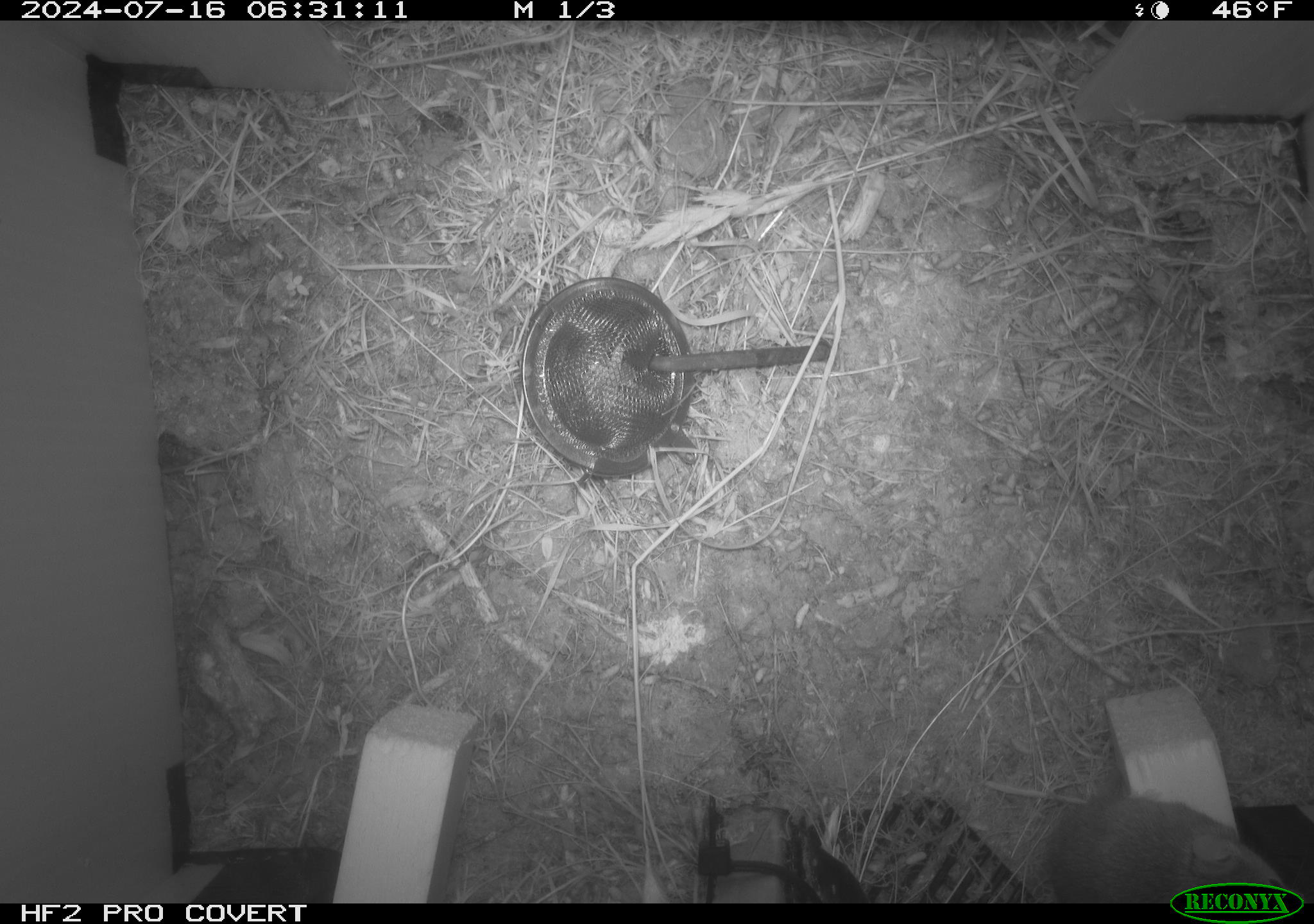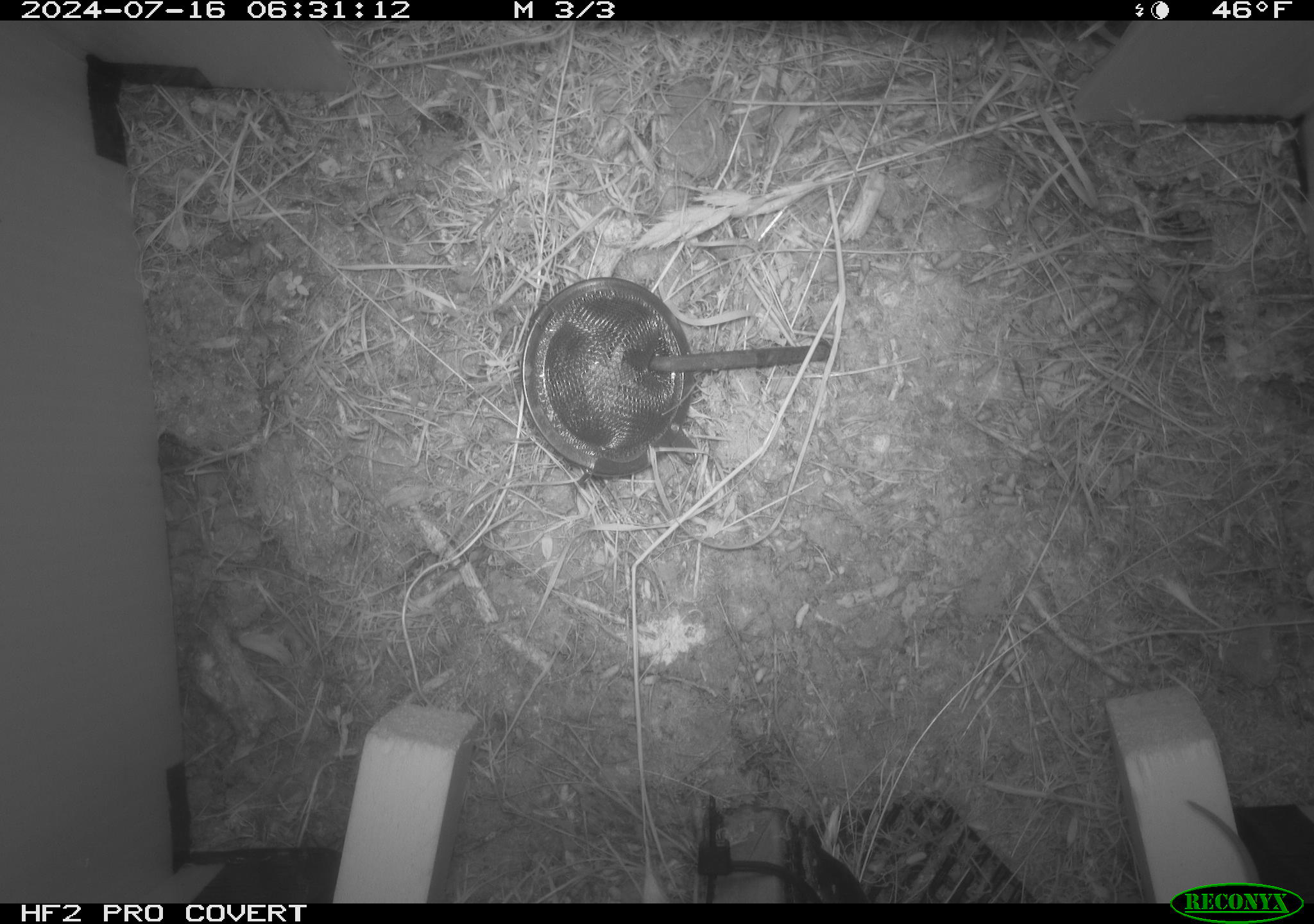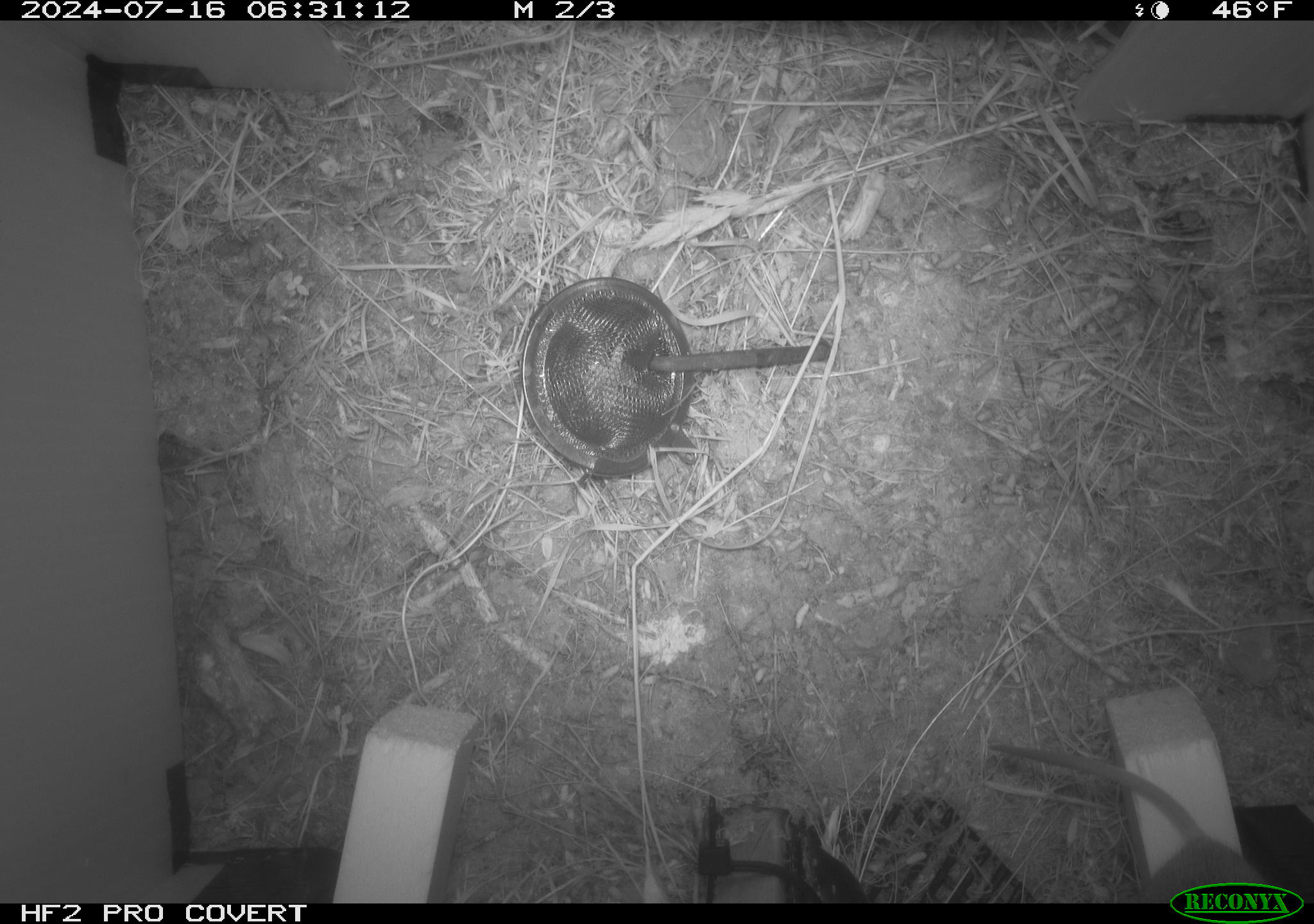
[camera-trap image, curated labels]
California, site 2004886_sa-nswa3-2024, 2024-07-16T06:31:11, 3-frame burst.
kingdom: Animalia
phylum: Chordata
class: Mammalia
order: Rodentia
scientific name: Rodentia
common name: rodent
Rodent (Rodentia).